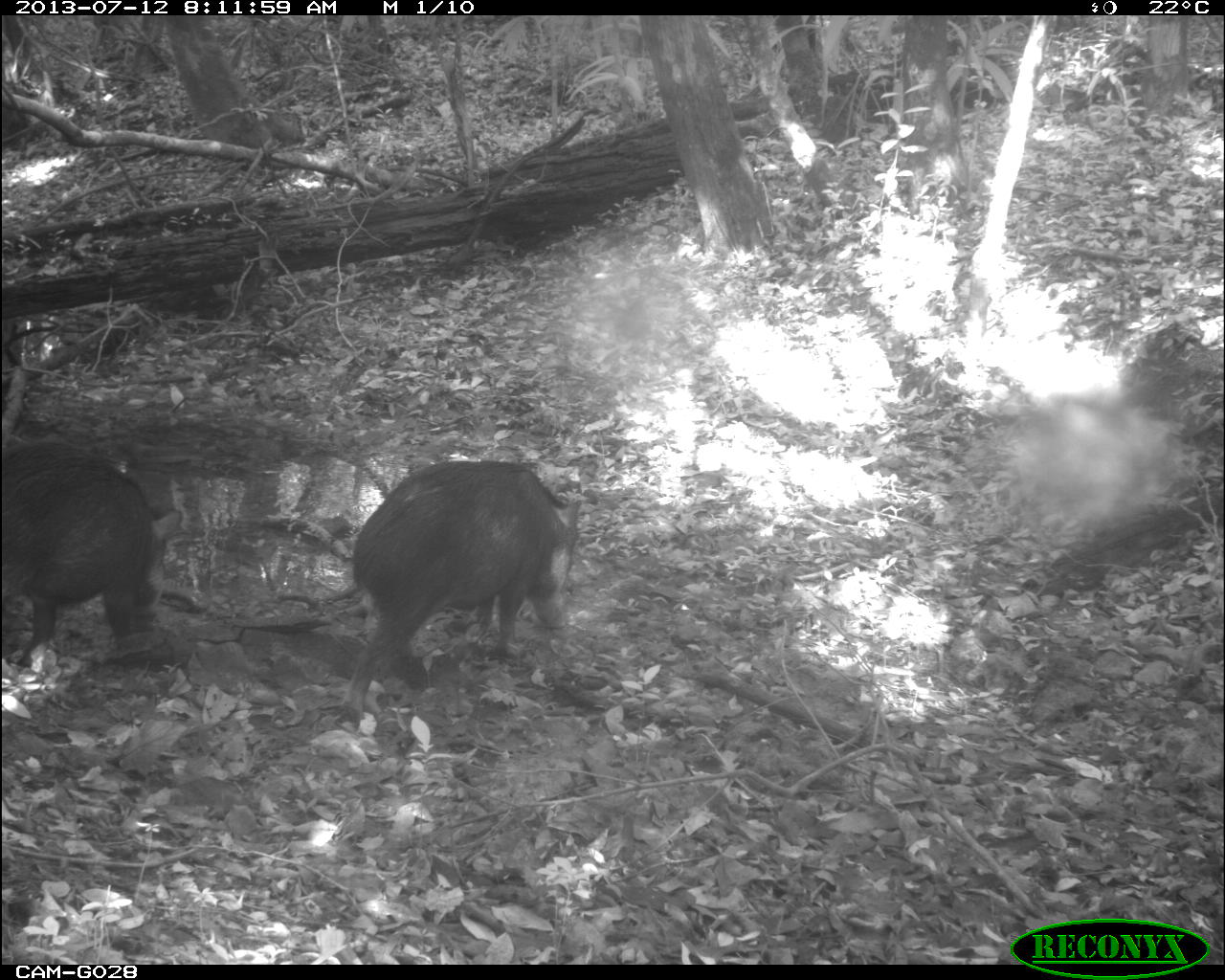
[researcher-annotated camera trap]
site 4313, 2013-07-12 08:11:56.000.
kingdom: Animalia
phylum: Chordata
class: Mammalia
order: Artiodactyla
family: Tayassuidae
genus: Tayassu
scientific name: Tayassu pecari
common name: white-lipped peccary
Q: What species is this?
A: Tayassu pecari (white-lipped peccary).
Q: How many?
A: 3.